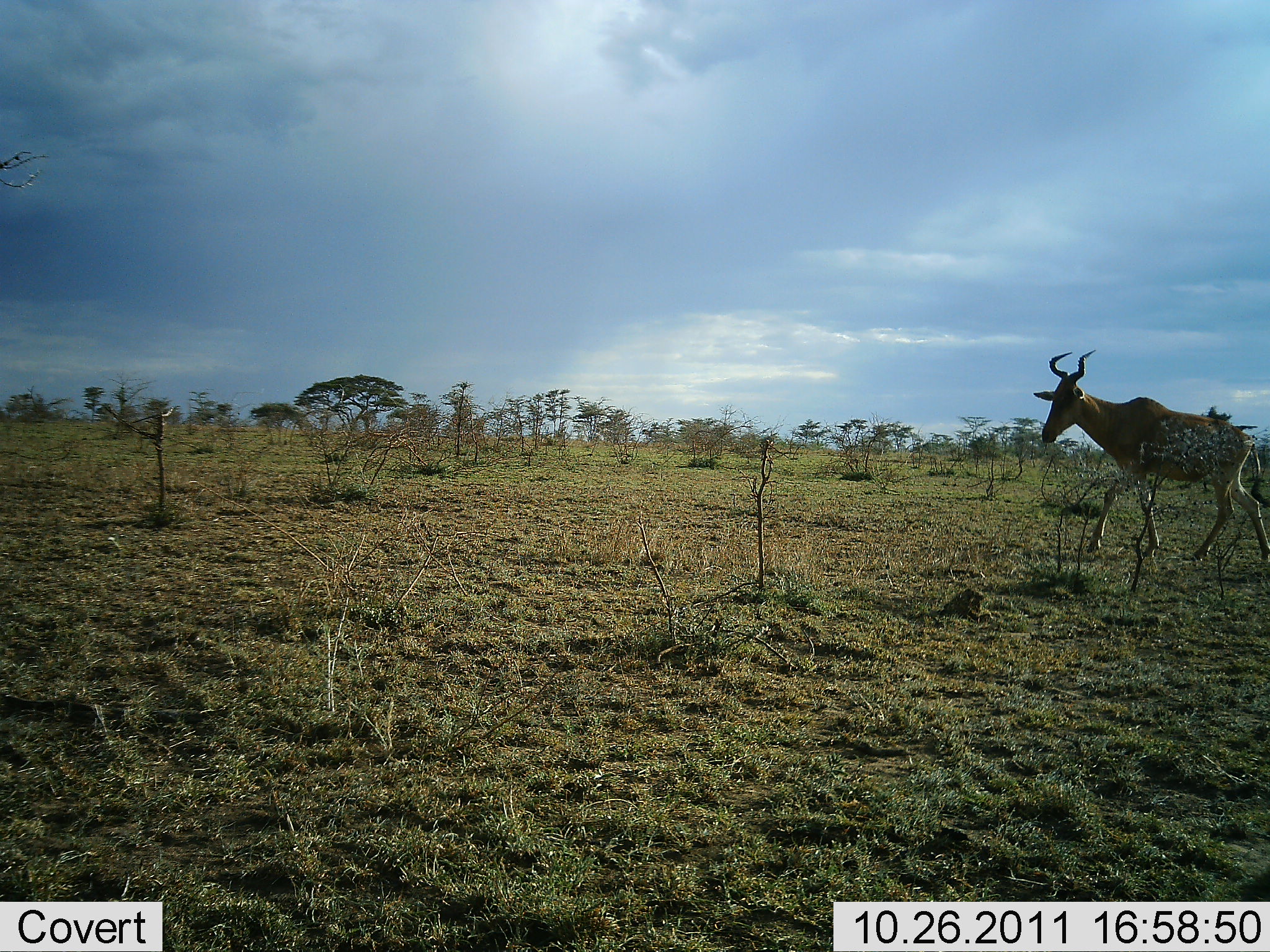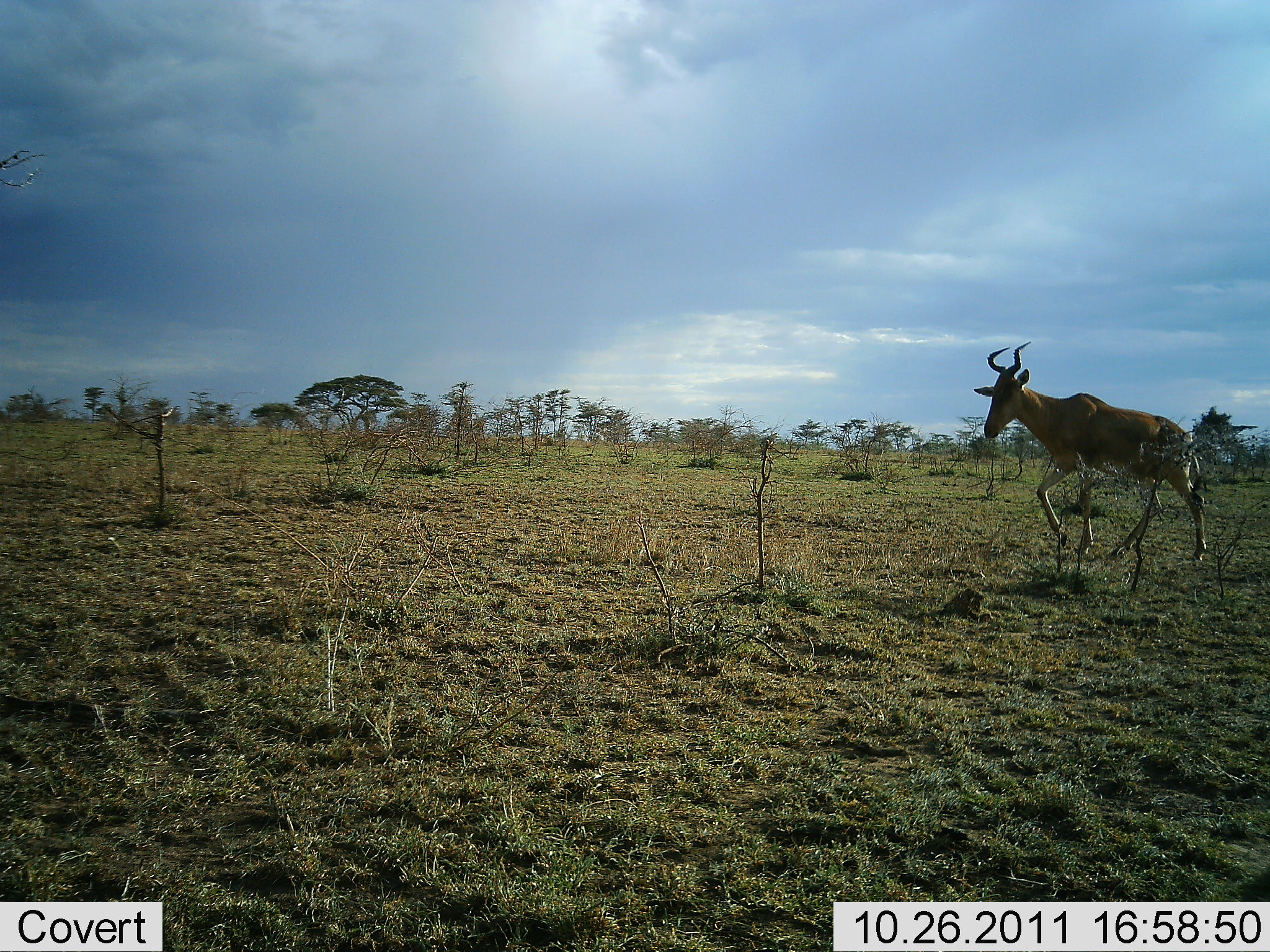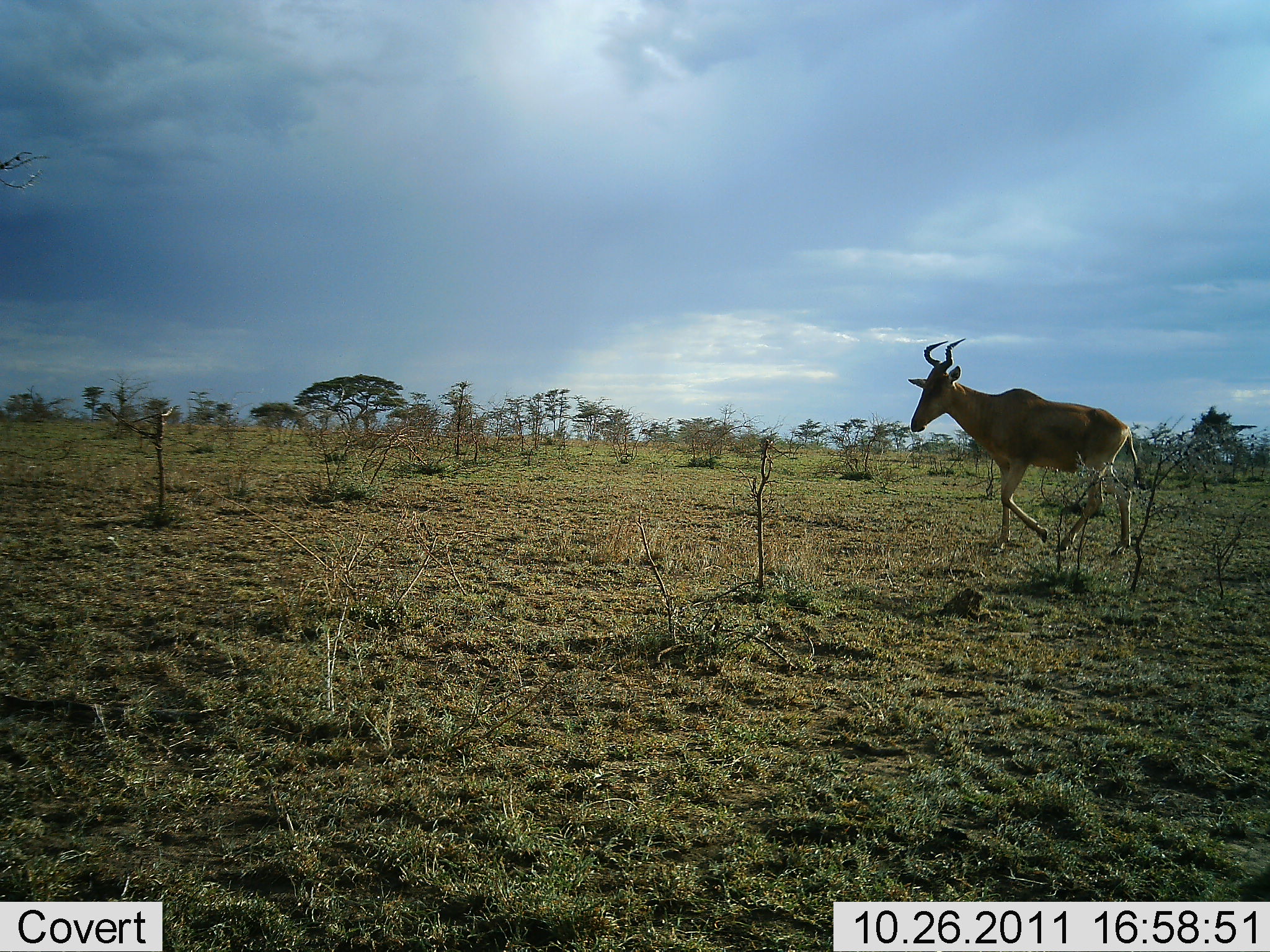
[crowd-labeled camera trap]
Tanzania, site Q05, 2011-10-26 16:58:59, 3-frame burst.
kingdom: Animalia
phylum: Chordata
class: Mammalia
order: Artiodactyla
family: Bovidae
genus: Alcelaphus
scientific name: Alcelaphus buselaphus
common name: hartebeest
Hartebeest (Alcelaphus buselaphus), count 1. Behavior (volunteer vote fractions): standing 17%, resting 0%, moving 100%, interacting 0%. Young present (vote fraction): 0%. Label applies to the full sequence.